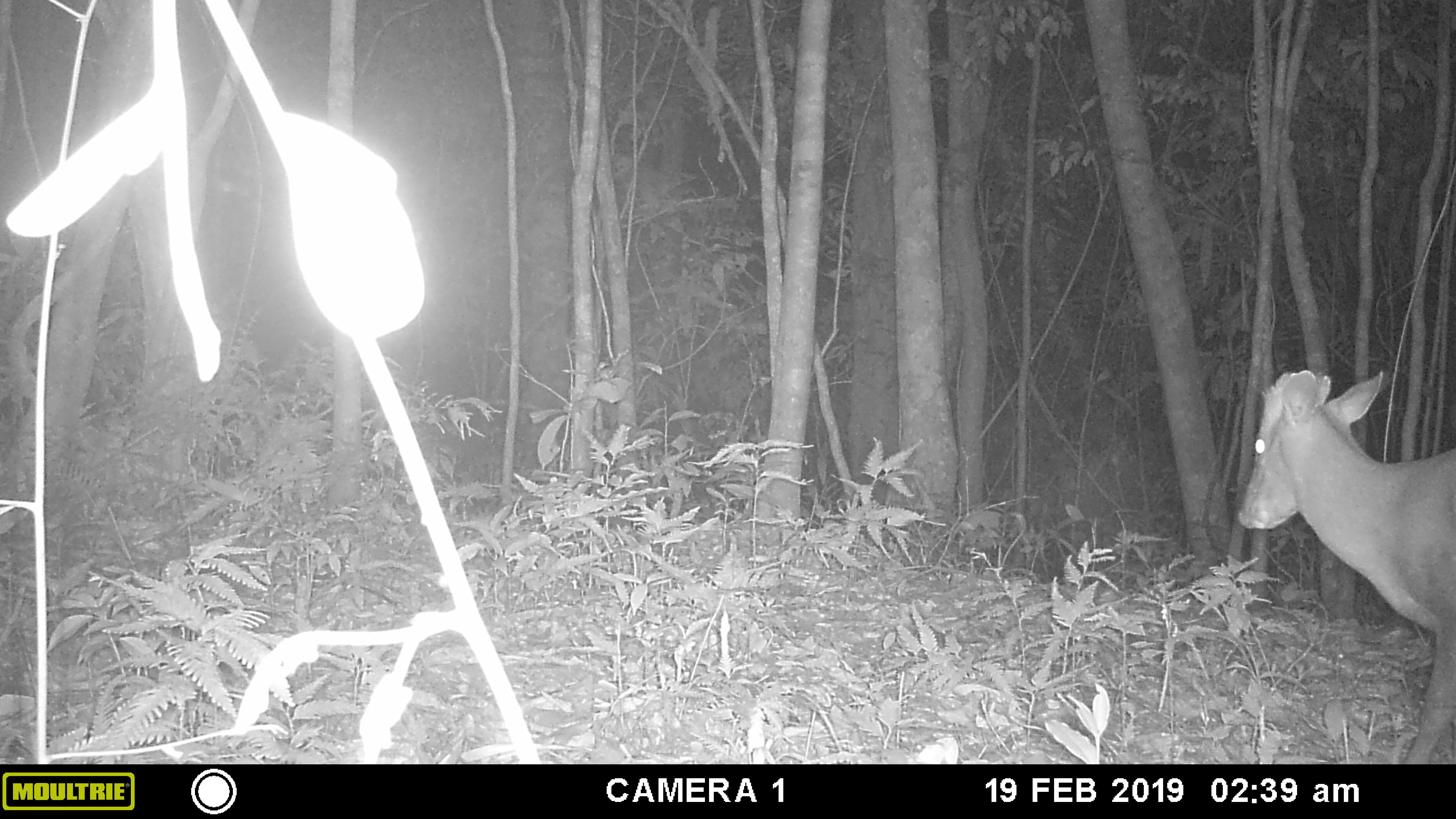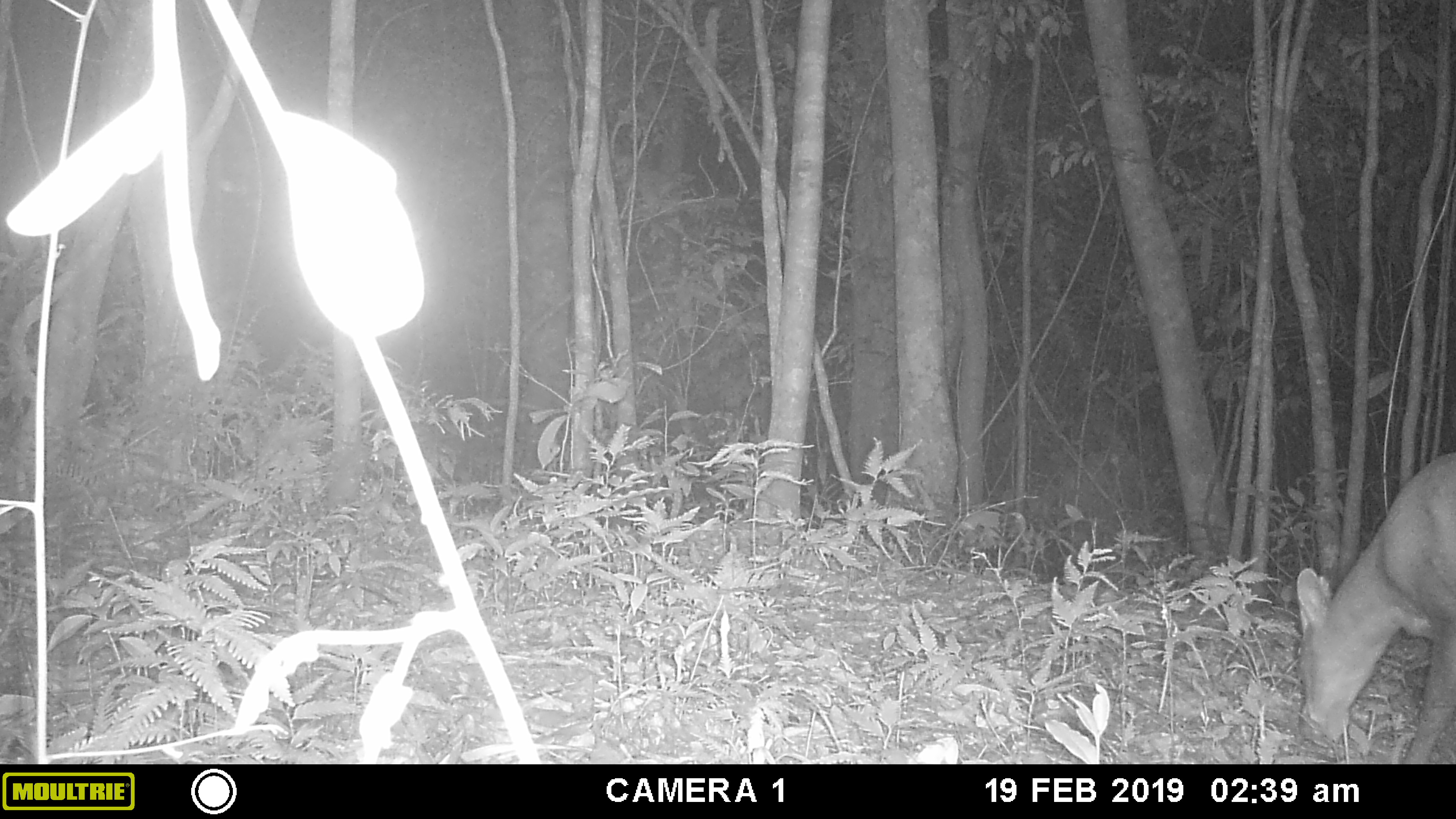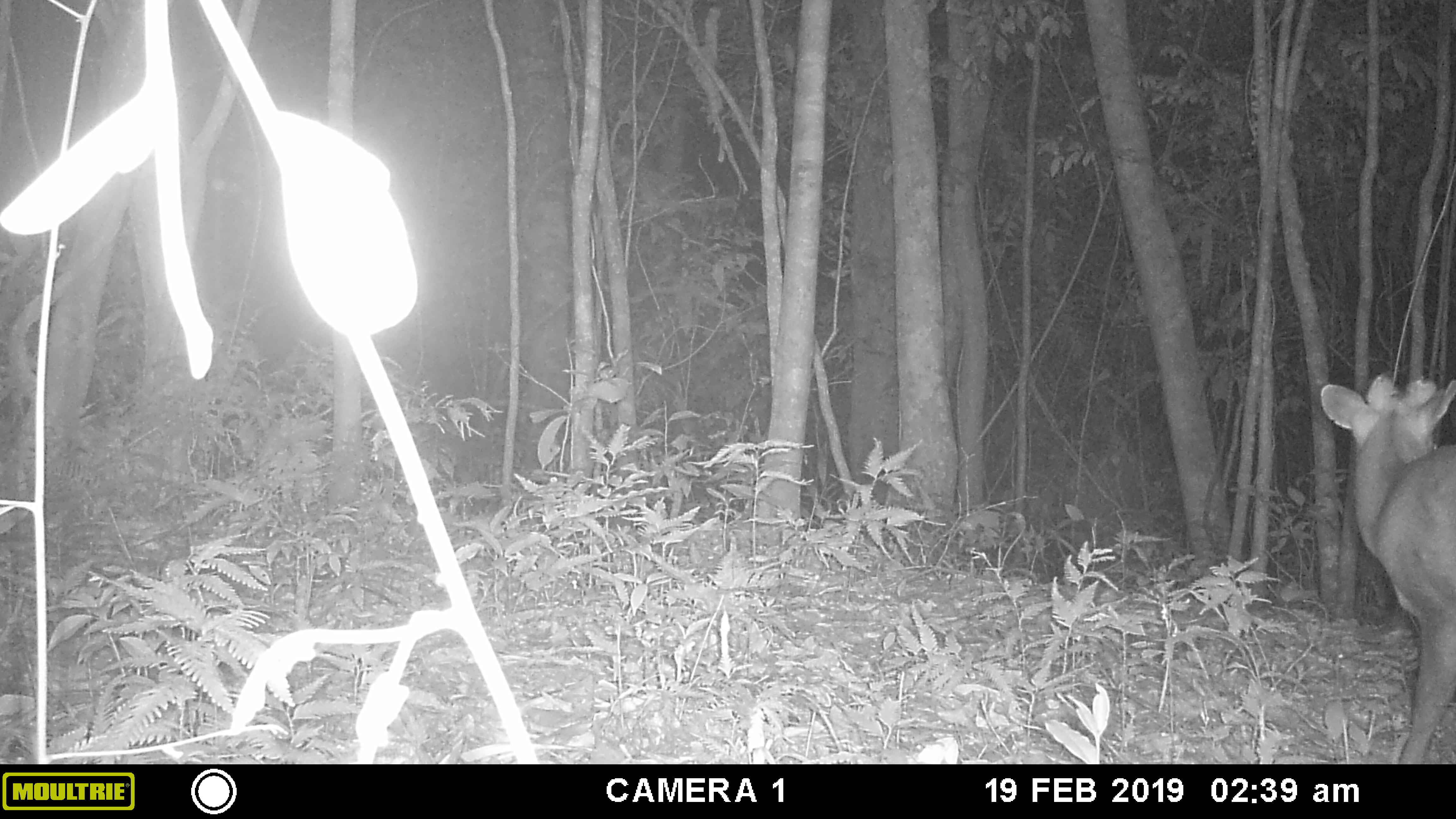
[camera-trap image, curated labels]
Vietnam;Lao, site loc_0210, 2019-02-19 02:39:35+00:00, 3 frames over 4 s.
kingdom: Animalia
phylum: Chordata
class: Mammalia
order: Artiodactyla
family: Cervidae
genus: Muntiacus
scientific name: Muntiacus rooseveltorum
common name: roosevelt's muntjac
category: roosevelts muntjac group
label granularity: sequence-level